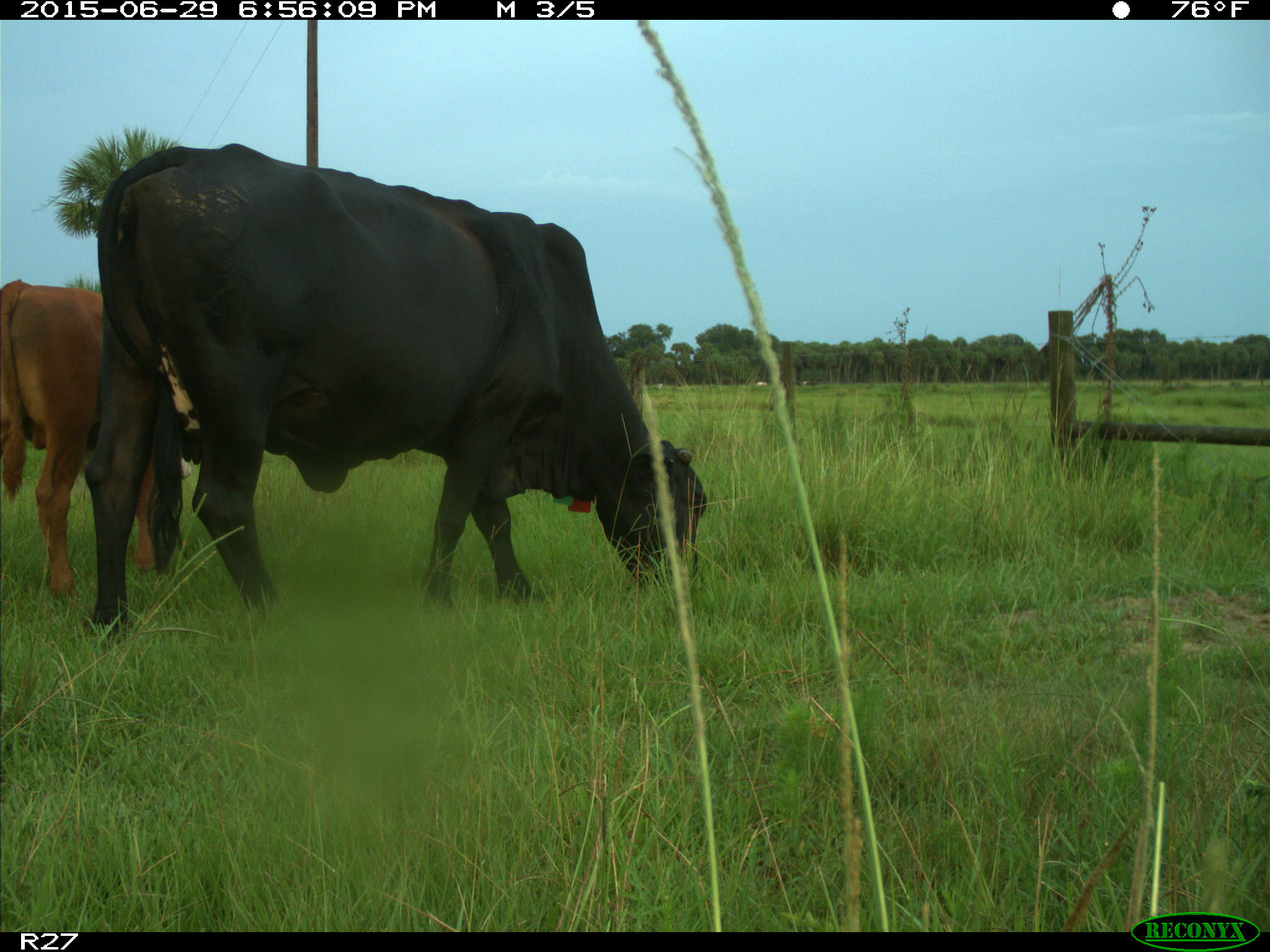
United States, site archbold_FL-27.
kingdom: Animalia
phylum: Chordata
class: Mammalia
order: Artiodactyla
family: Bovidae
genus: Bos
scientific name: Bos taurus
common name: domestic cow